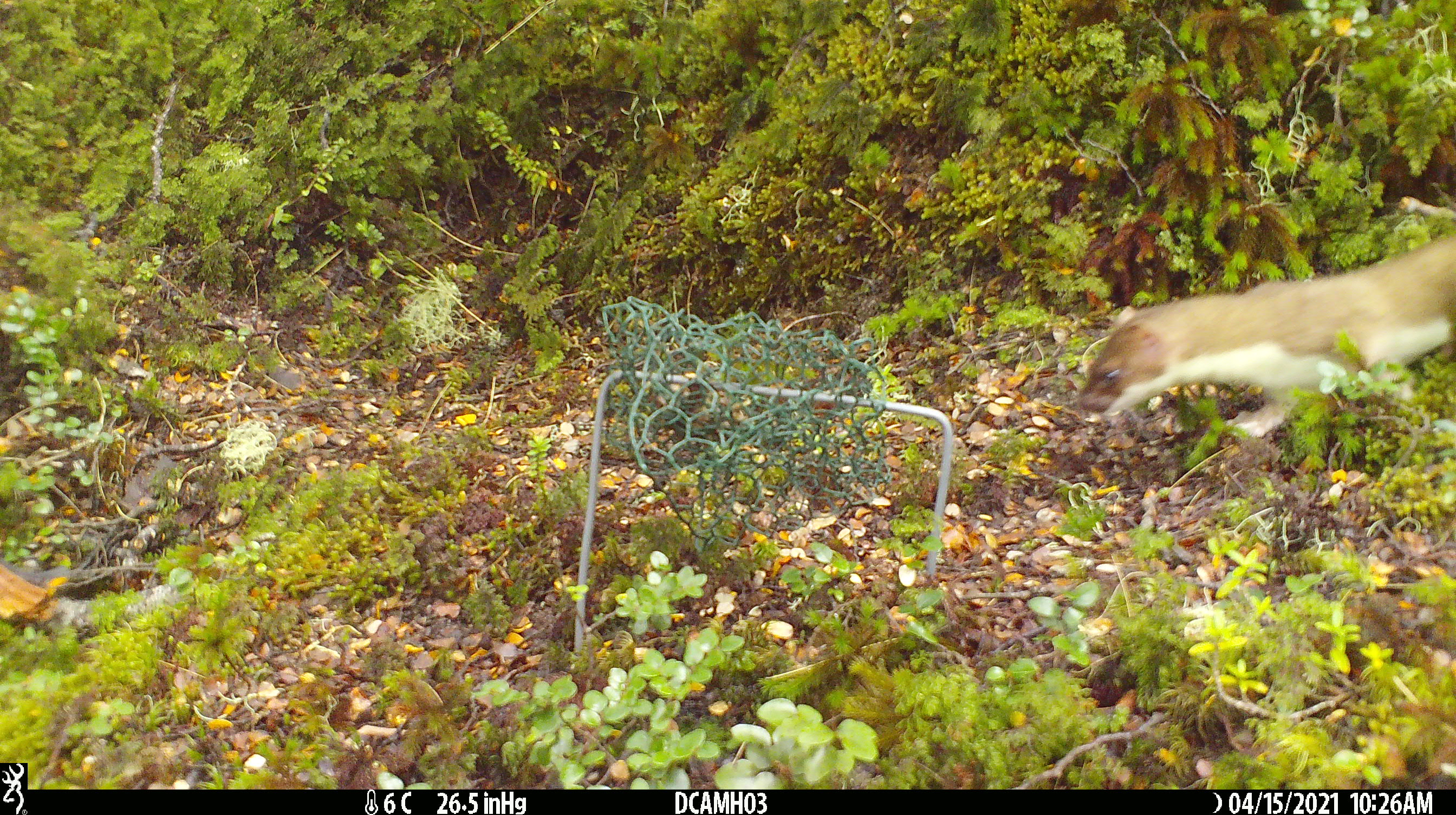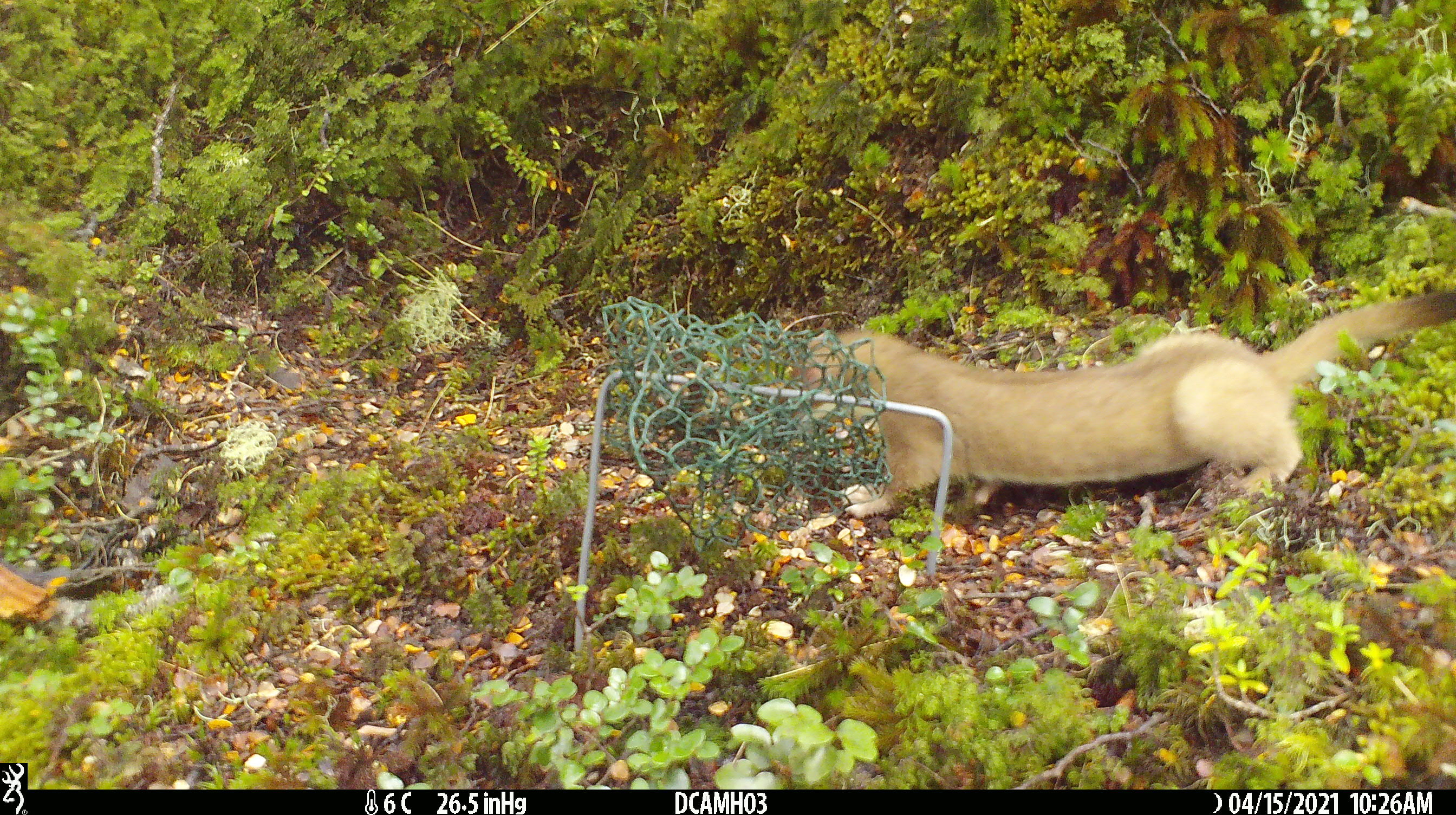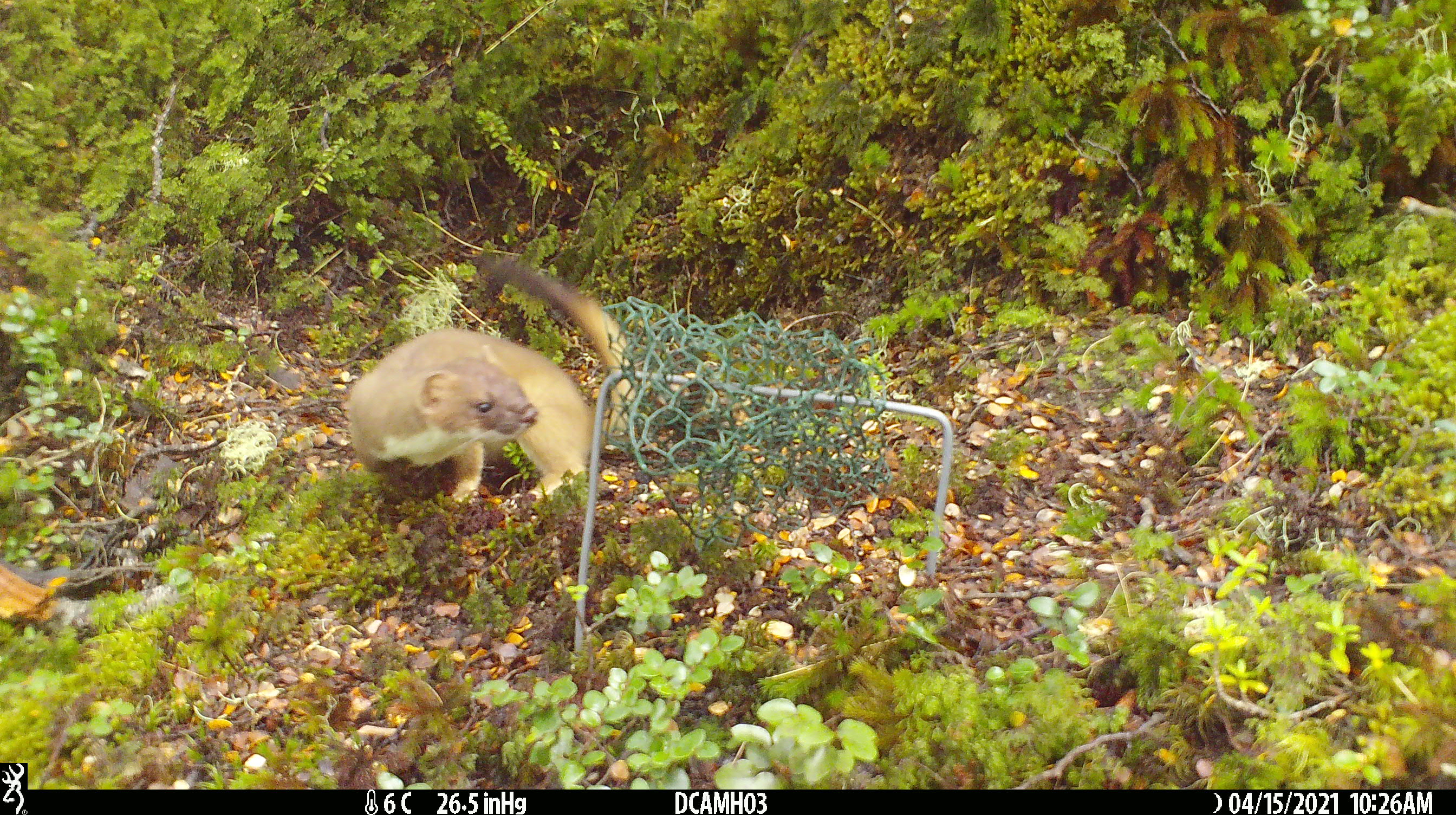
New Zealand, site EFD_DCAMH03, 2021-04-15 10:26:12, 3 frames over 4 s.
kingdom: Animalia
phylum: Chordata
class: Mammalia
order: Carnivora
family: Mustelidae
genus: Mustela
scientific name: Mustela erminea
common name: stoat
Stoat (Mustela erminea).